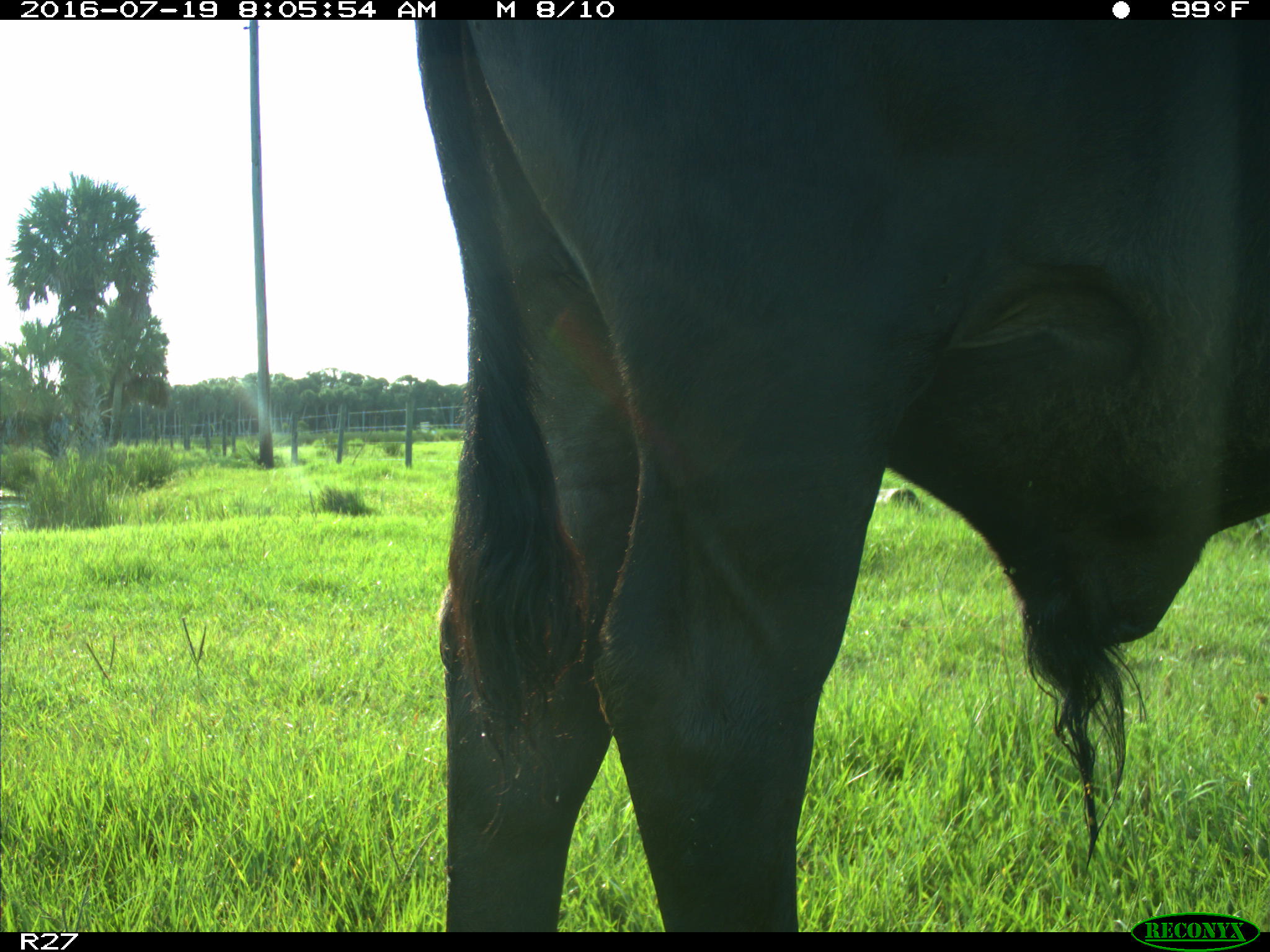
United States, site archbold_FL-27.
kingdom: Animalia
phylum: Chordata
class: Mammalia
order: Artiodactyla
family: Bovidae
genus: Bos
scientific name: Bos taurus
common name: domestic cow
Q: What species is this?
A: Bos taurus (domestic cow).